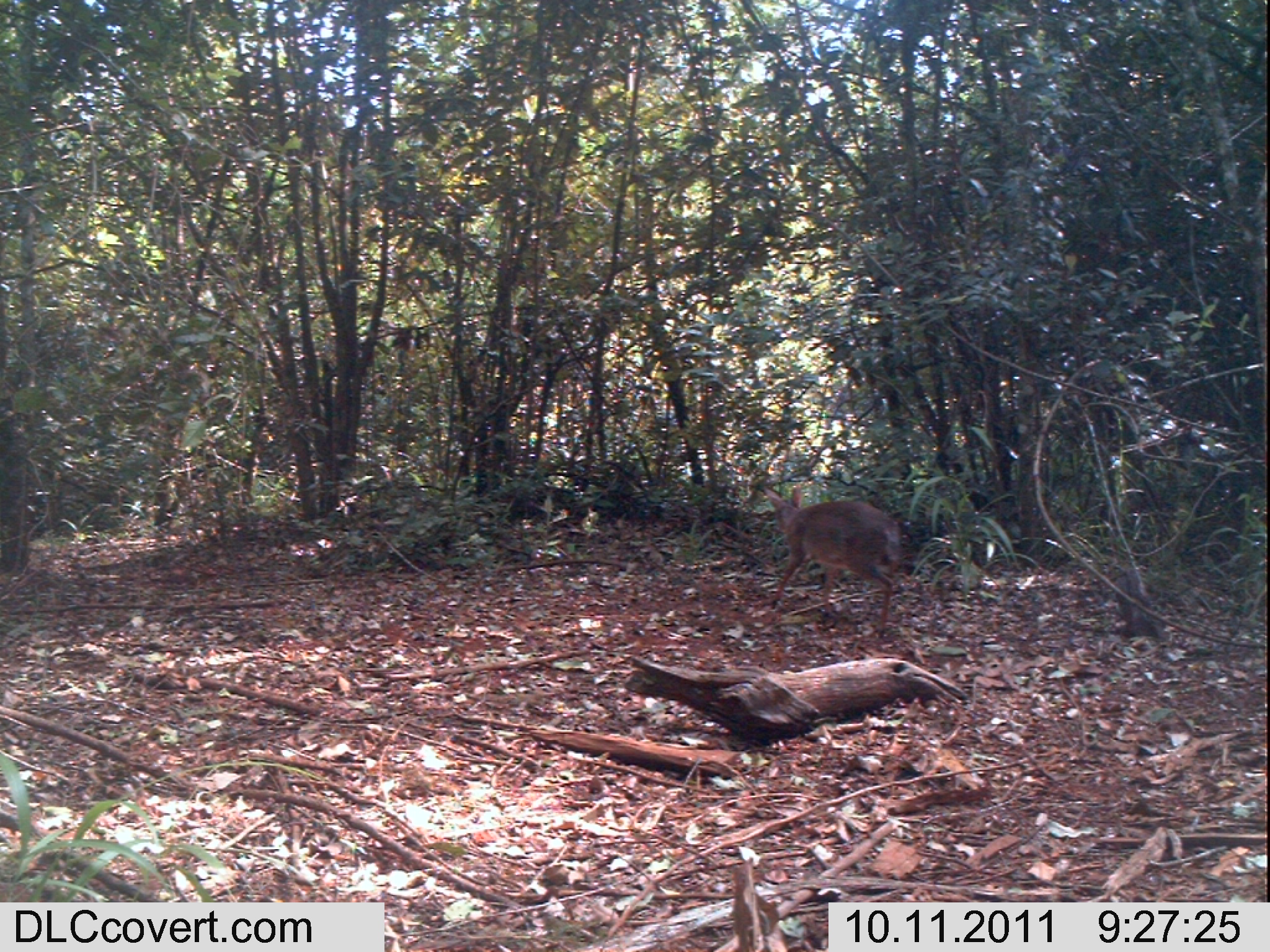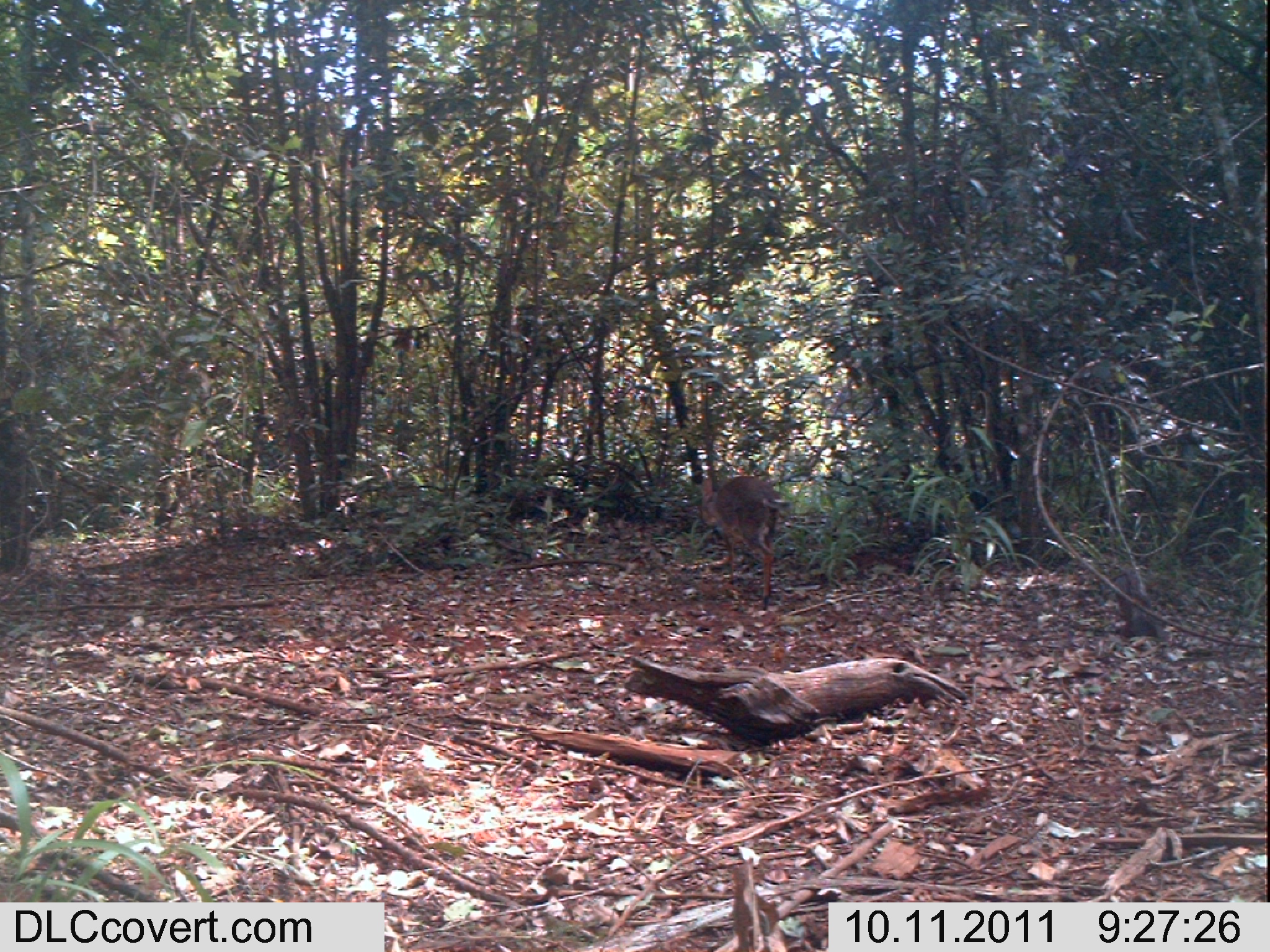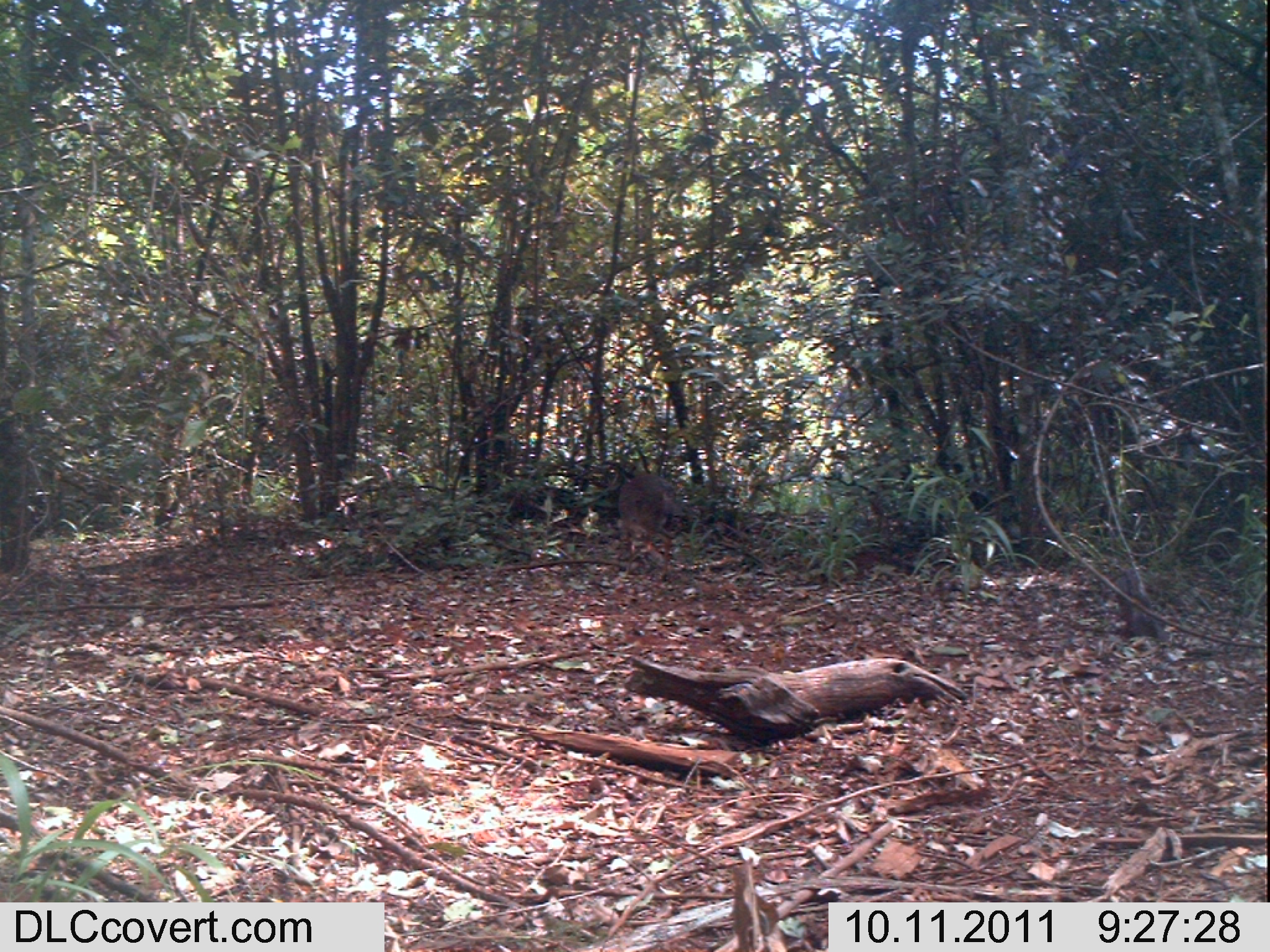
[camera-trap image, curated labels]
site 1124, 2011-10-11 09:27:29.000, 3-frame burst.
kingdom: Animalia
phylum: Chordata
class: Mammalia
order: Artiodactyla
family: Bovidae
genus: Capra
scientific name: Capra aegagrus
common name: wild goat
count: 1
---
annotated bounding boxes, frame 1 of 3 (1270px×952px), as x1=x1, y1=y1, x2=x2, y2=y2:
capra aegagrus: x1=764, y1=489, x2=904, y2=638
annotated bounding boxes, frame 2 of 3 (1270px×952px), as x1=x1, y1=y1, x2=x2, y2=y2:
capra aegagrus: x1=685, y1=475, x2=793, y2=610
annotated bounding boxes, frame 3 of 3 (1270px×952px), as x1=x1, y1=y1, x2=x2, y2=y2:
capra aegagrus: x1=618, y1=465, x2=676, y2=581